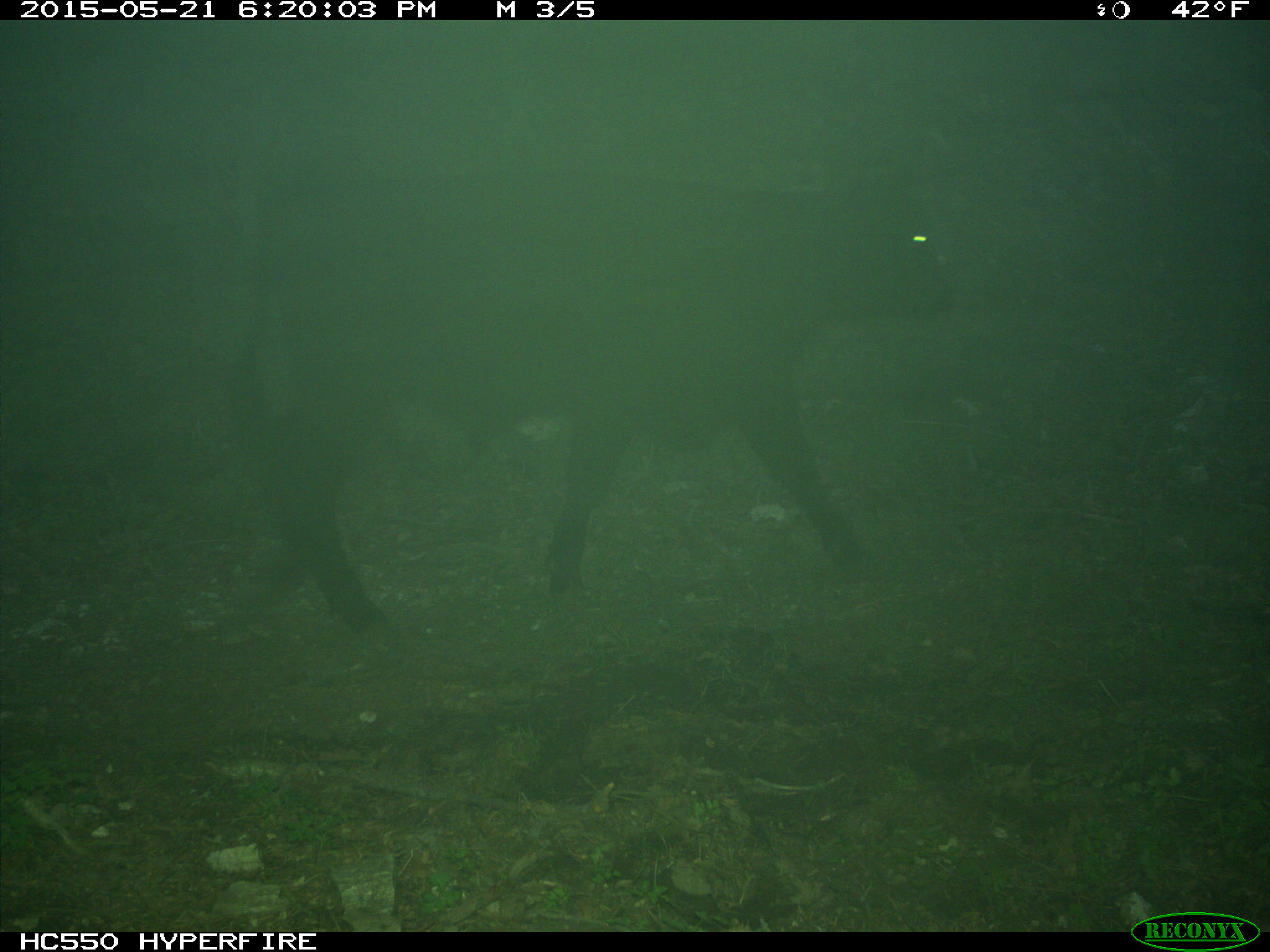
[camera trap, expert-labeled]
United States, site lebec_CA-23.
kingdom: Animalia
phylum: Chordata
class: Mammalia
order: Artiodactyla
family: Bovidae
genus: Bos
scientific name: Bos taurus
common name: domestic cow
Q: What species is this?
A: Bos taurus (domestic cow).